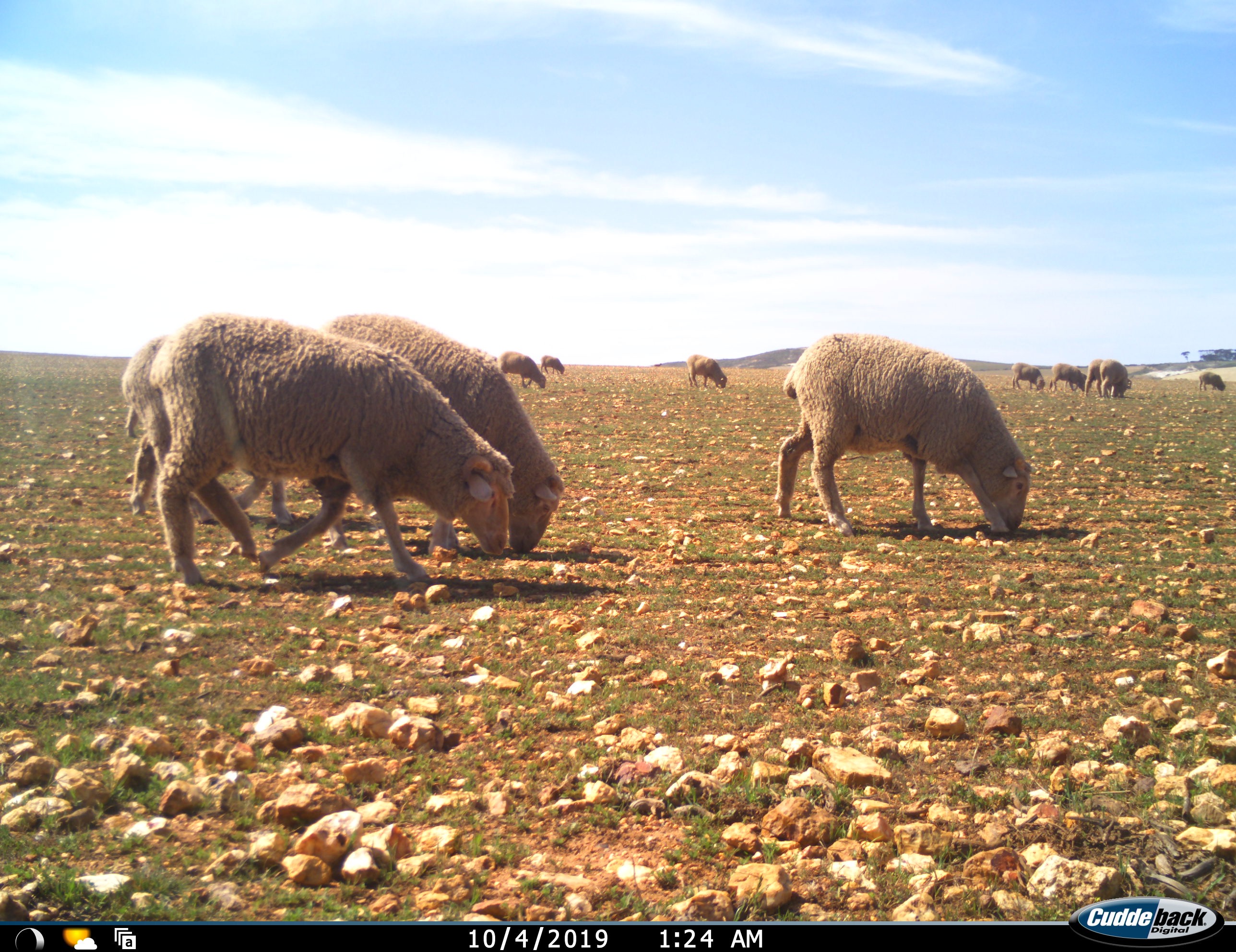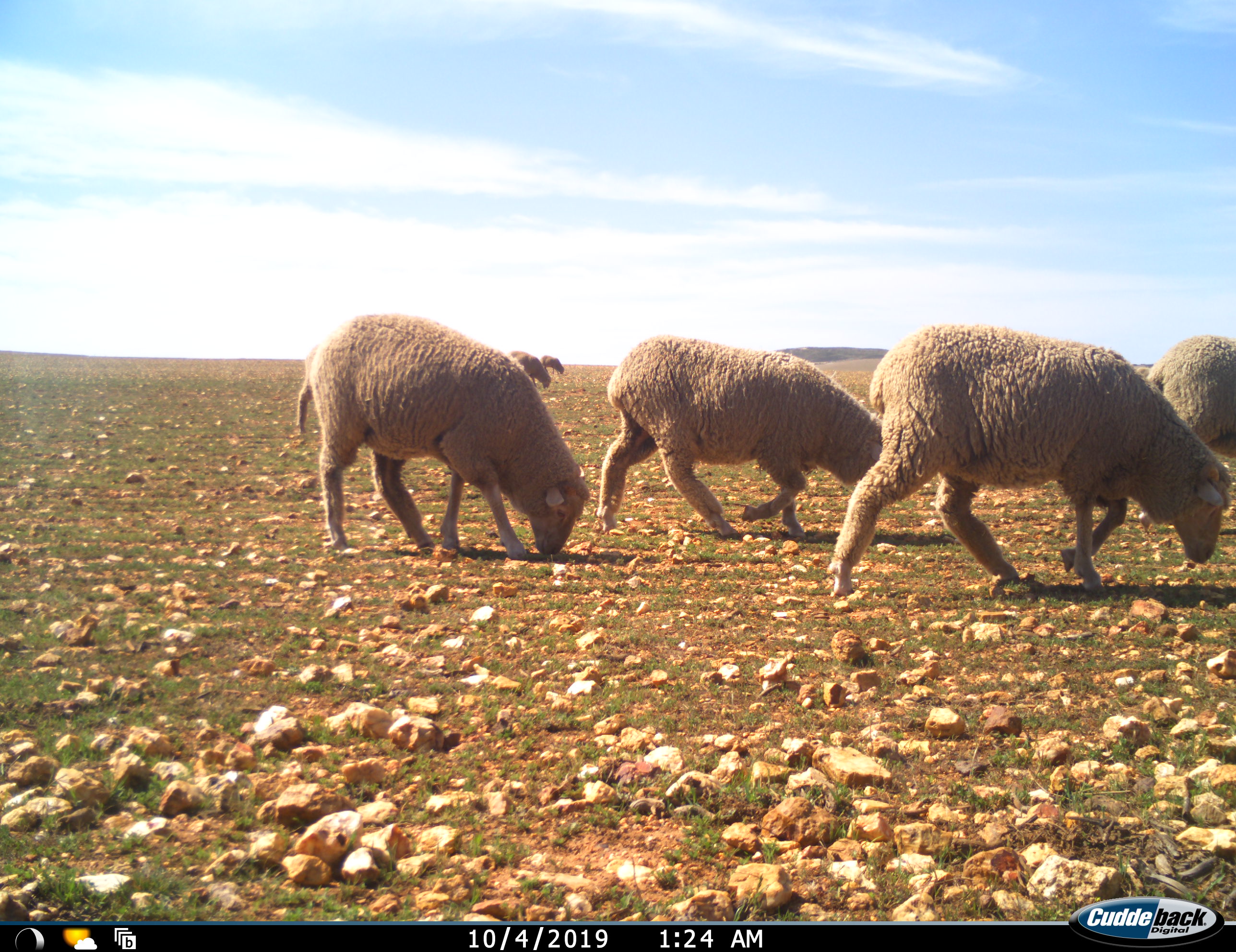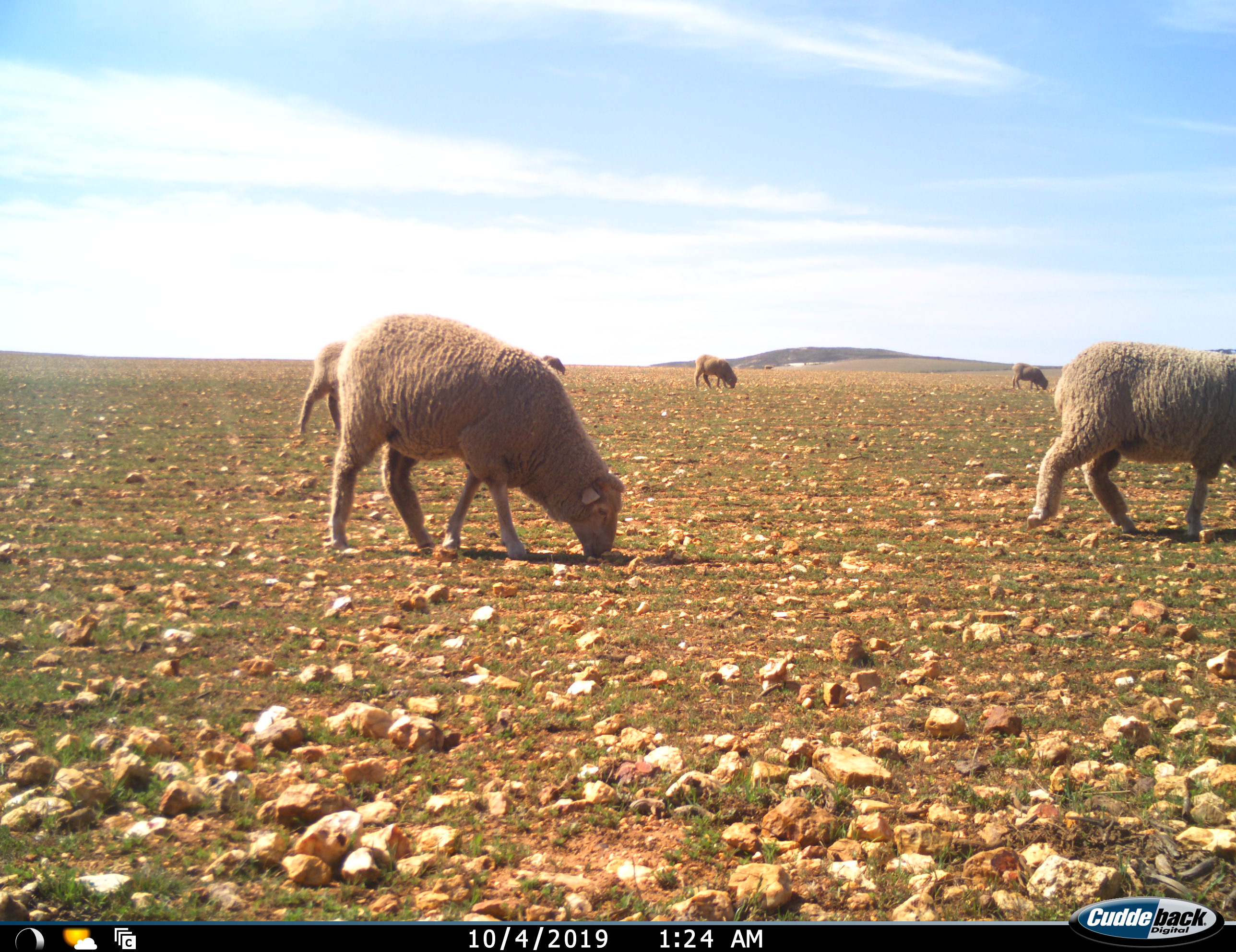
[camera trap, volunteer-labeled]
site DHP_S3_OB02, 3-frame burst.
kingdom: Animalia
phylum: Chordata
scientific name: Vertebrata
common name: domestic animal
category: domesticanimal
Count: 11-50.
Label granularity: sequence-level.